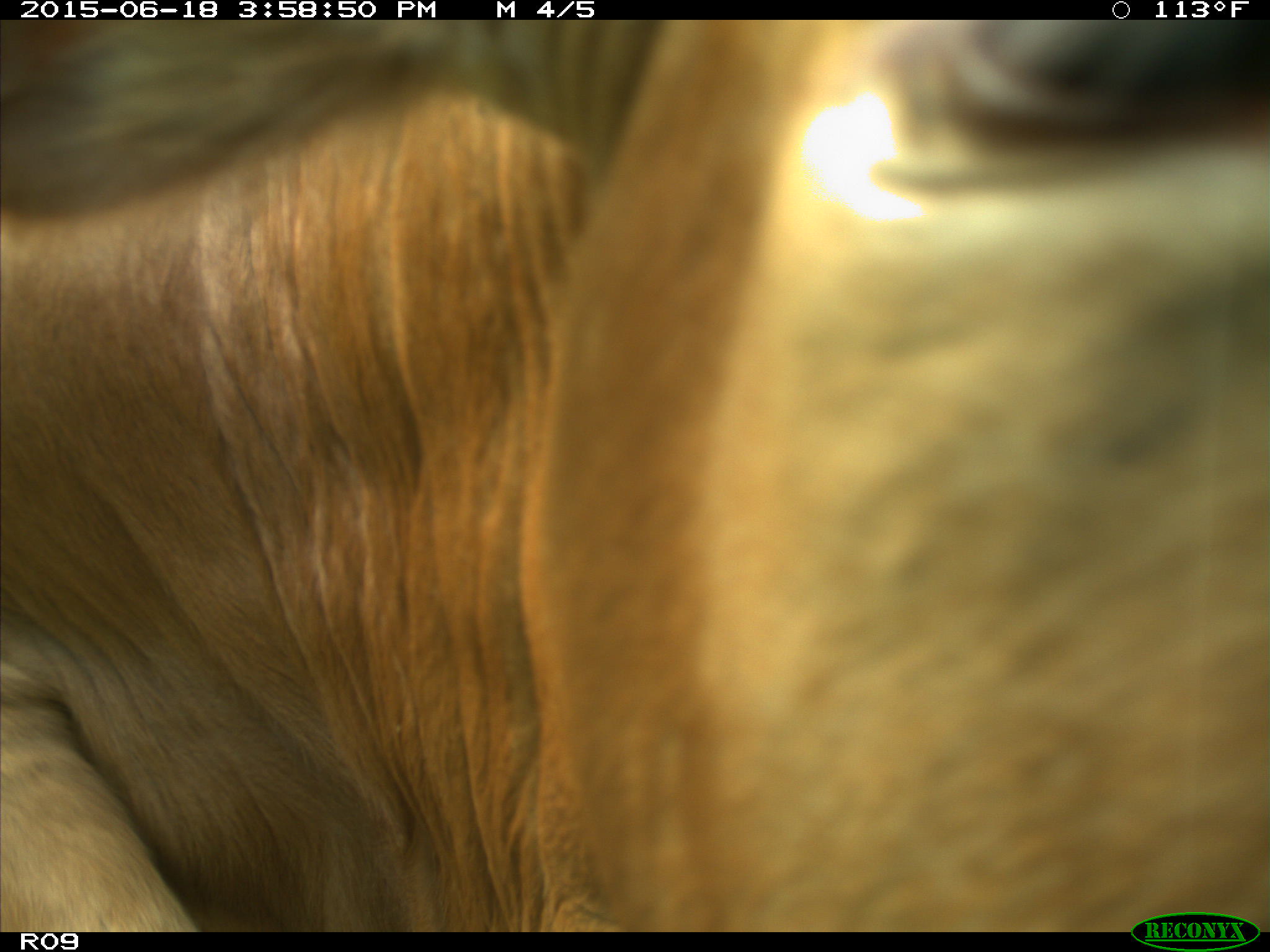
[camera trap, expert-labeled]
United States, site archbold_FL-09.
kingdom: Animalia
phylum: Chordata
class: Mammalia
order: Artiodactyla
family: Bovidae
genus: Bos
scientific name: Bos taurus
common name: domestic cow